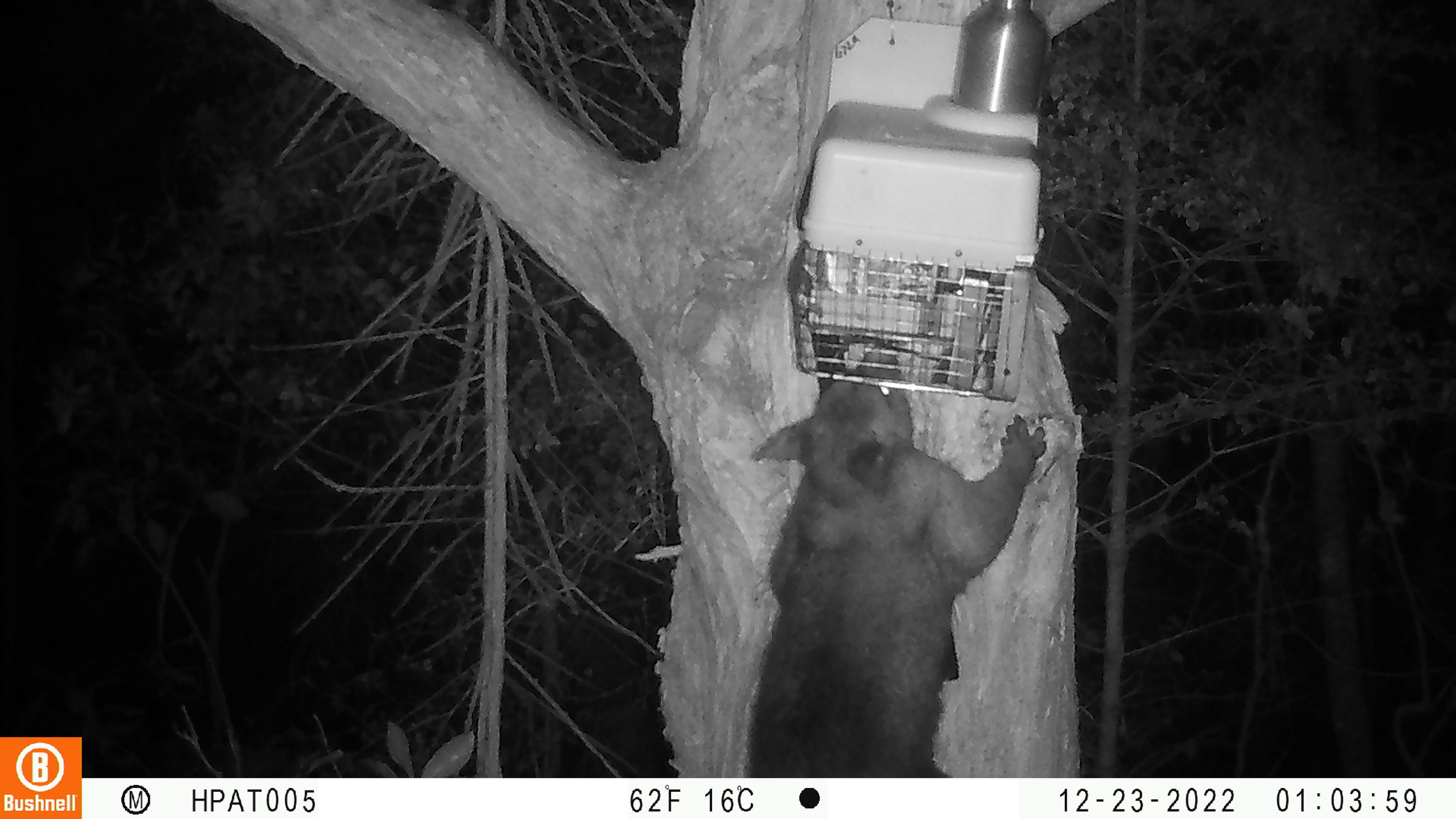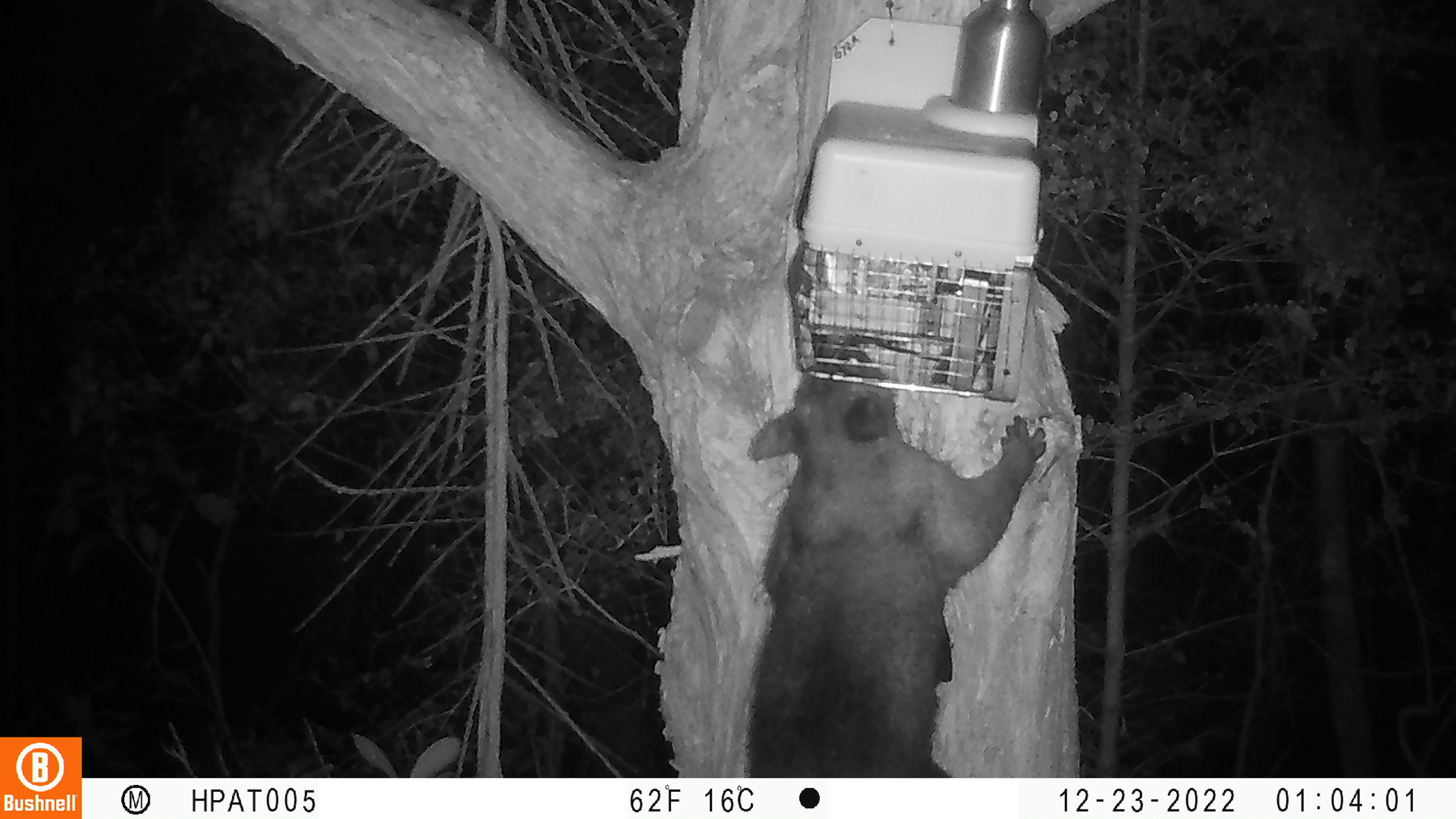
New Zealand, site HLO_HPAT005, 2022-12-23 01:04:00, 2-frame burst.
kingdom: Animalia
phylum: Chordata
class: Mammalia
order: Diprotodontia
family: Phalangeridae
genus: Trichosurus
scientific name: Trichosurus vulpecula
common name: common brushtail possum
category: possum